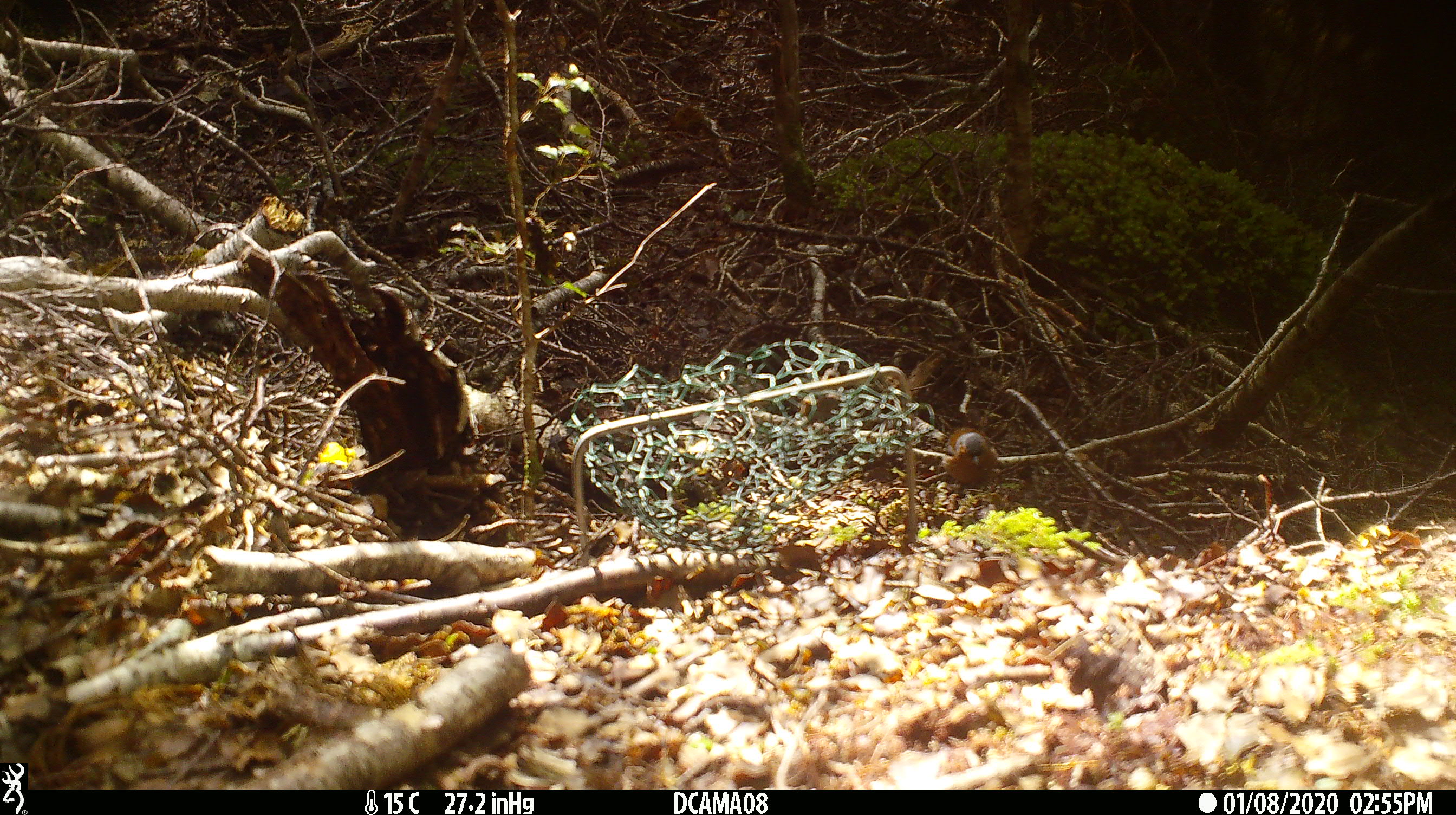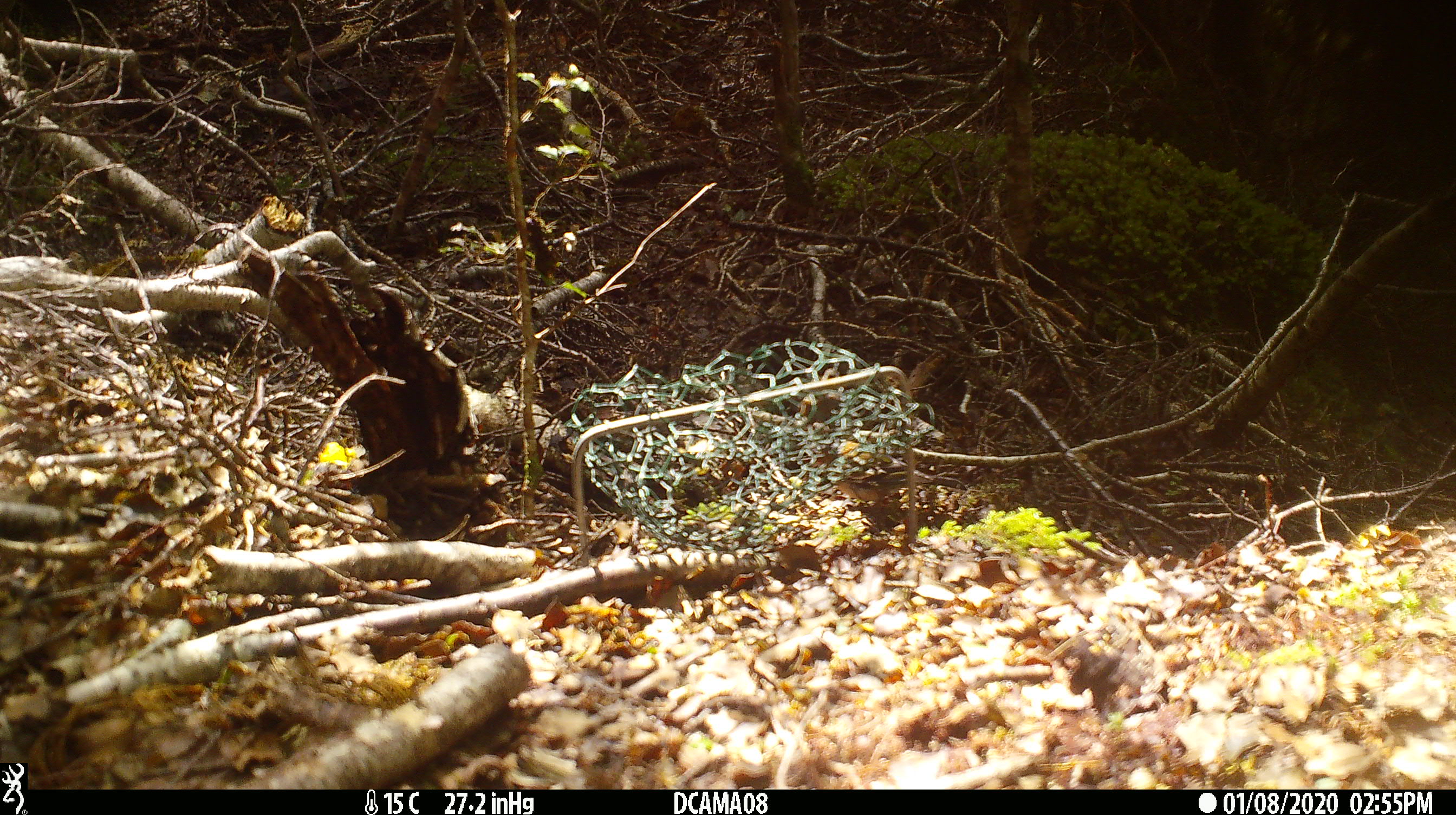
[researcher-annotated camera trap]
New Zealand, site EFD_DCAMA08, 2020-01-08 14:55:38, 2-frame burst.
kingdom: Animalia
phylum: Chordata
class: Aves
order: Passeriformes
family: Fringillidae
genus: Fringilla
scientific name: Fringilla coelebs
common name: common chaffinch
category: chaffinch